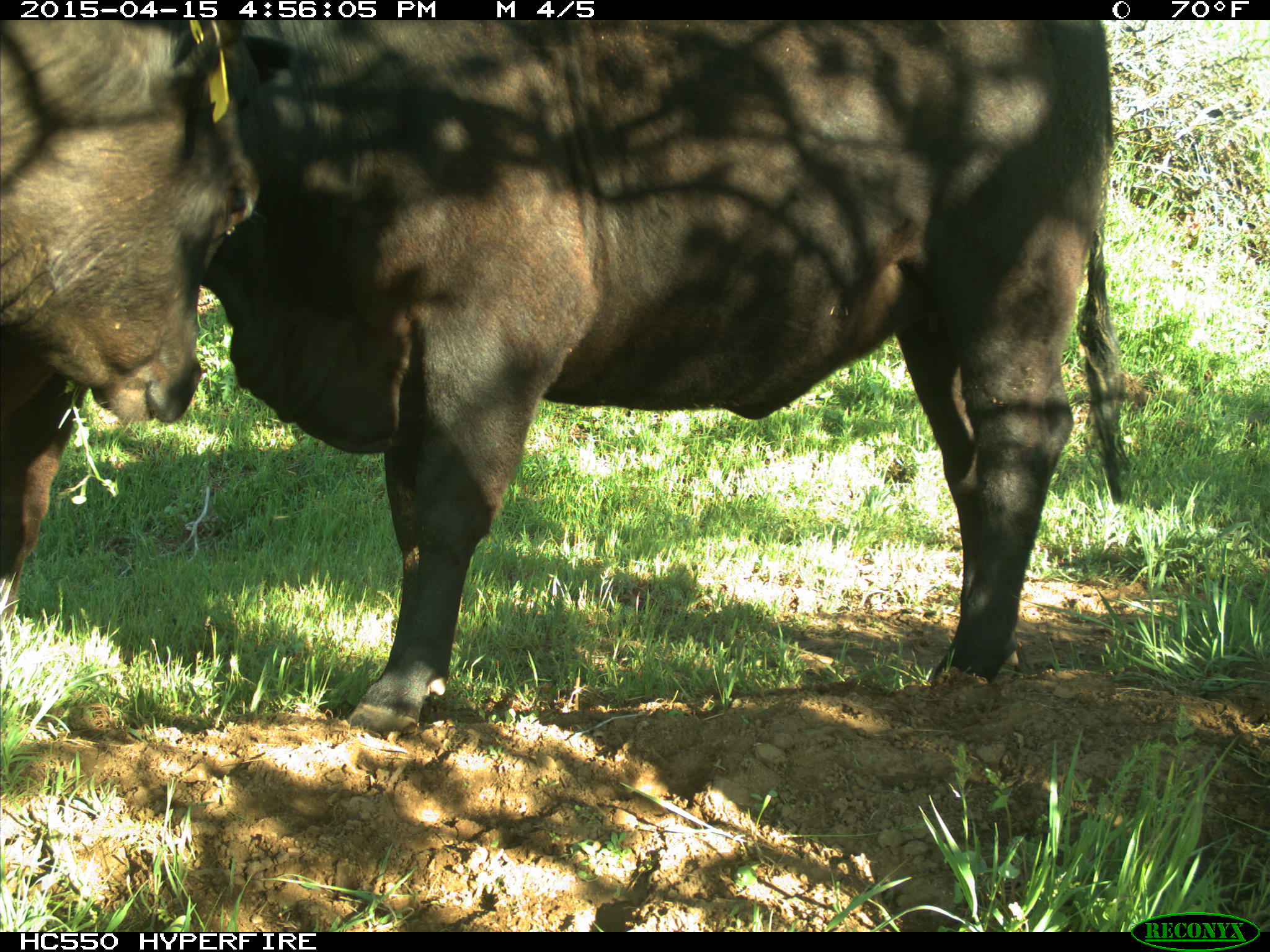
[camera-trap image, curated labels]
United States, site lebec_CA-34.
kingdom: Animalia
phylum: Chordata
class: Mammalia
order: Artiodactyla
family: Bovidae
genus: Bos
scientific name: Bos taurus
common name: domestic cow